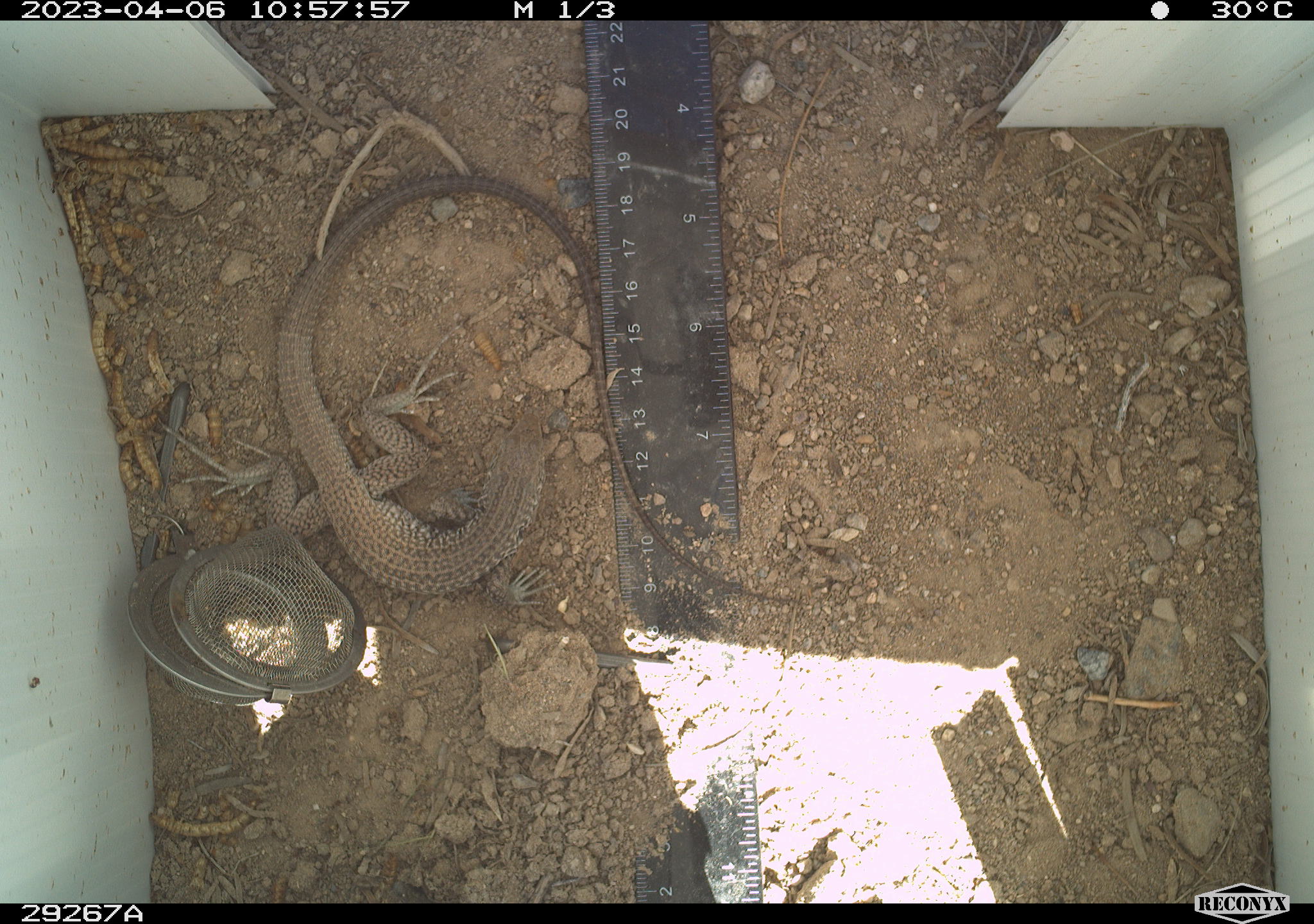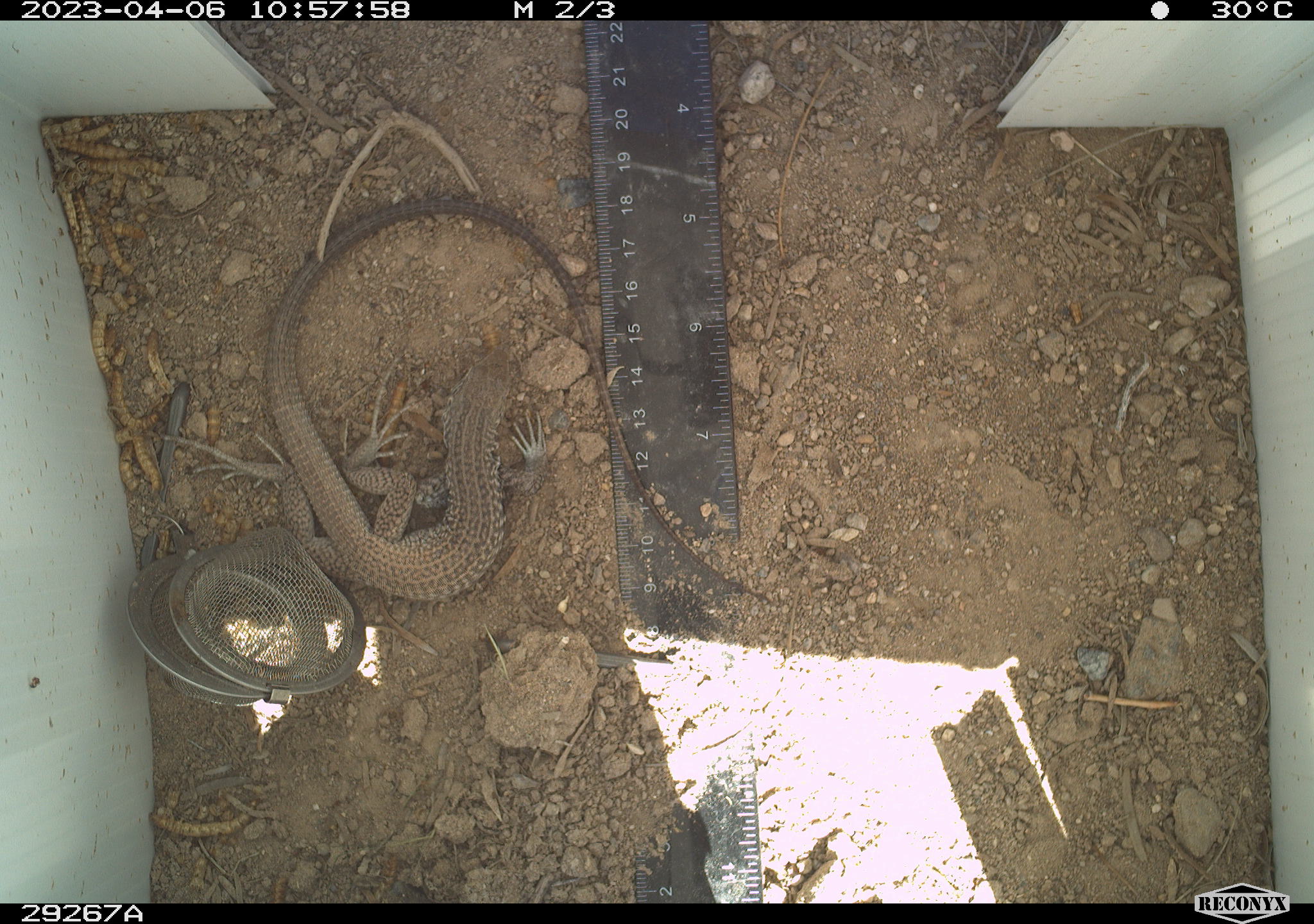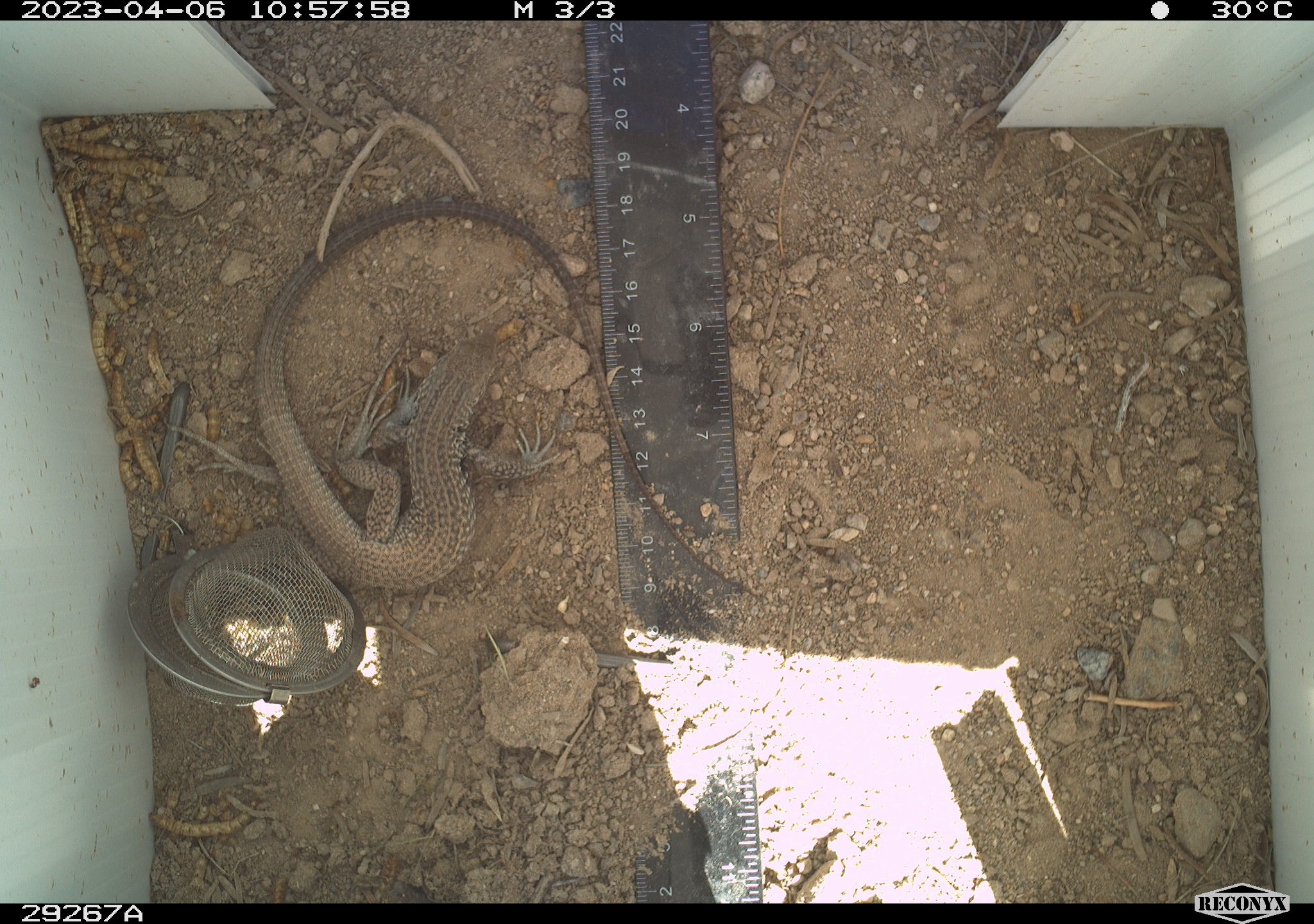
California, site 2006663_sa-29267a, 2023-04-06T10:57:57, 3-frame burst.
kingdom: Animalia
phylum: Chordata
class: Reptilia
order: Squamata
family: Teiidae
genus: Aspidoscelis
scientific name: Aspidoscelis tigris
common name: western whiptail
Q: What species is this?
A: Western whiptail (Aspidoscelis tigris).